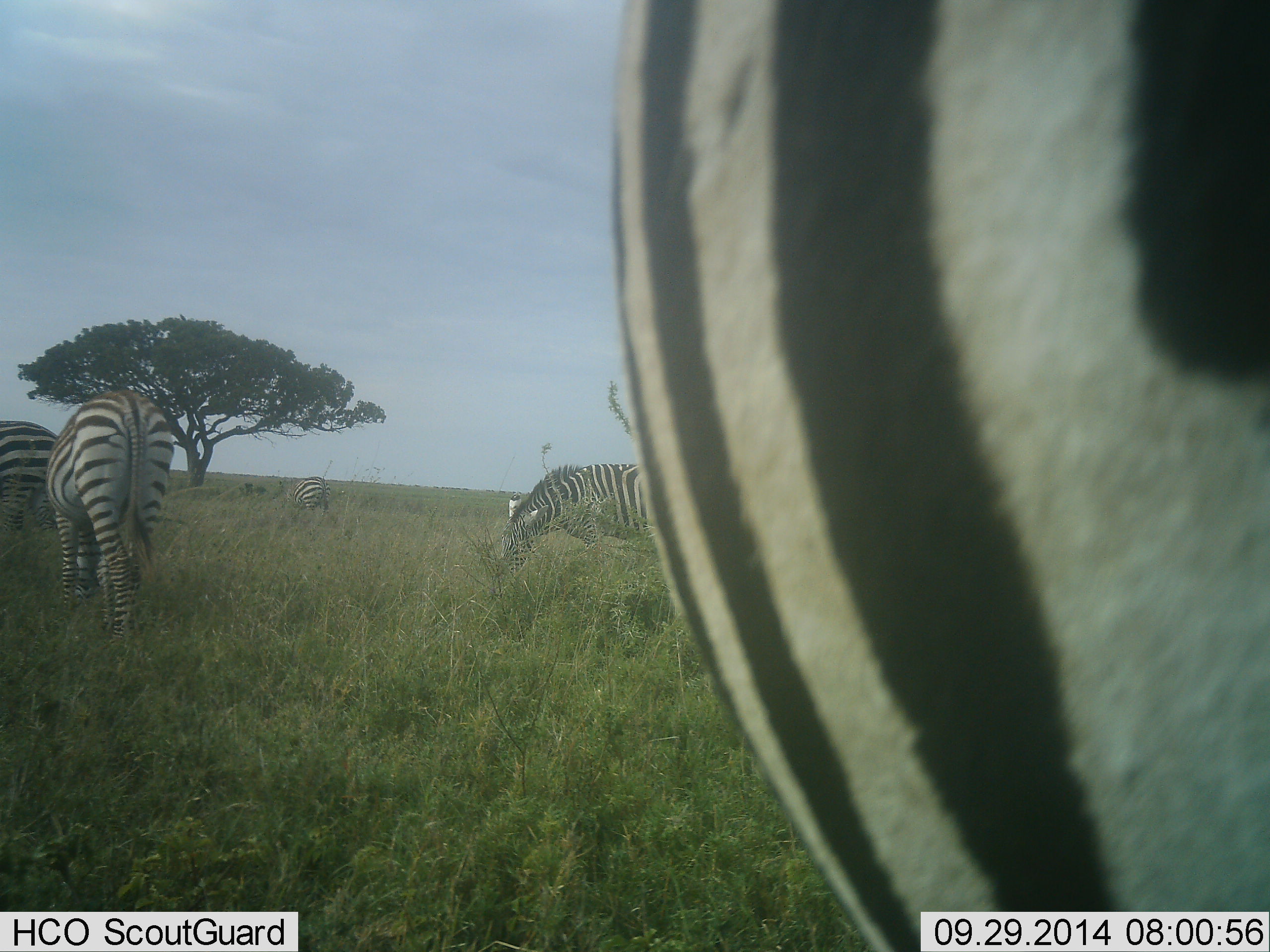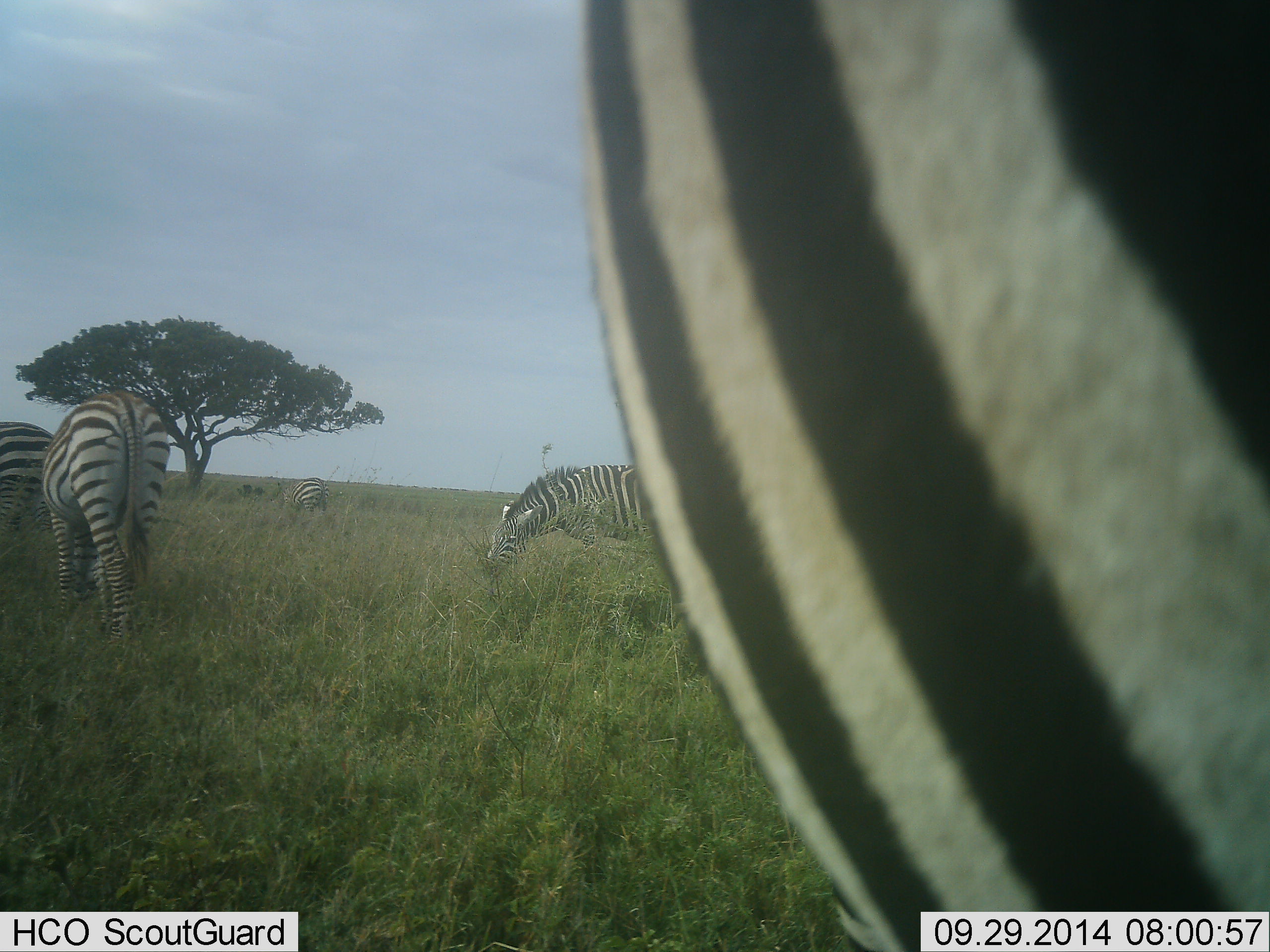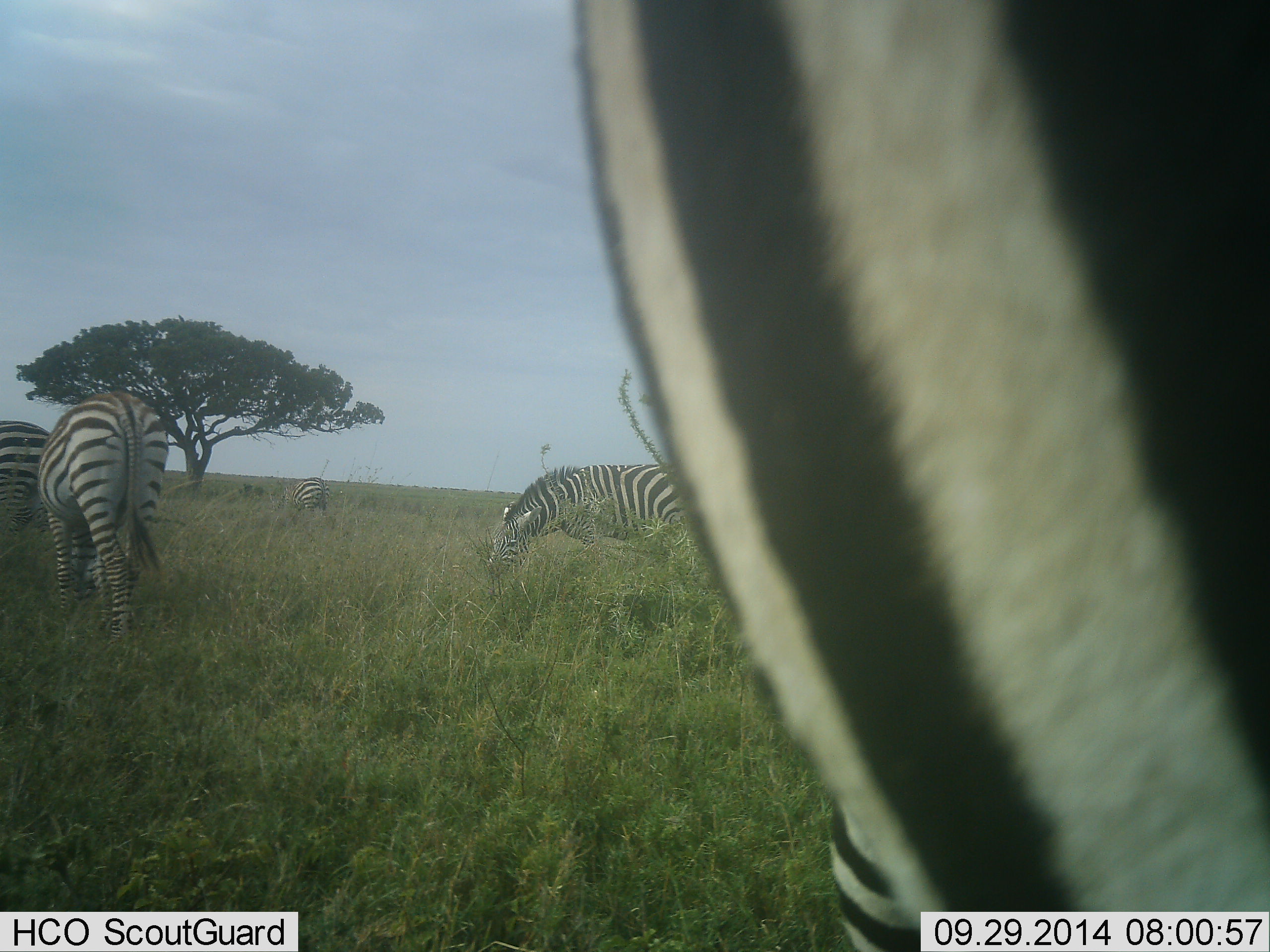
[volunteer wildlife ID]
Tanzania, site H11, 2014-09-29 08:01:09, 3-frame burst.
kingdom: Animalia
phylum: Chordata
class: Mammalia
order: Perissodactyla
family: Equidae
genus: Equus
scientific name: Equus quagga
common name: plains zebra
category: zebra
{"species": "zebra (plains zebra) (Equus quagga)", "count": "5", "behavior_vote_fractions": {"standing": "50%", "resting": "10%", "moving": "0%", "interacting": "0%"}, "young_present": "10%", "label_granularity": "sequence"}